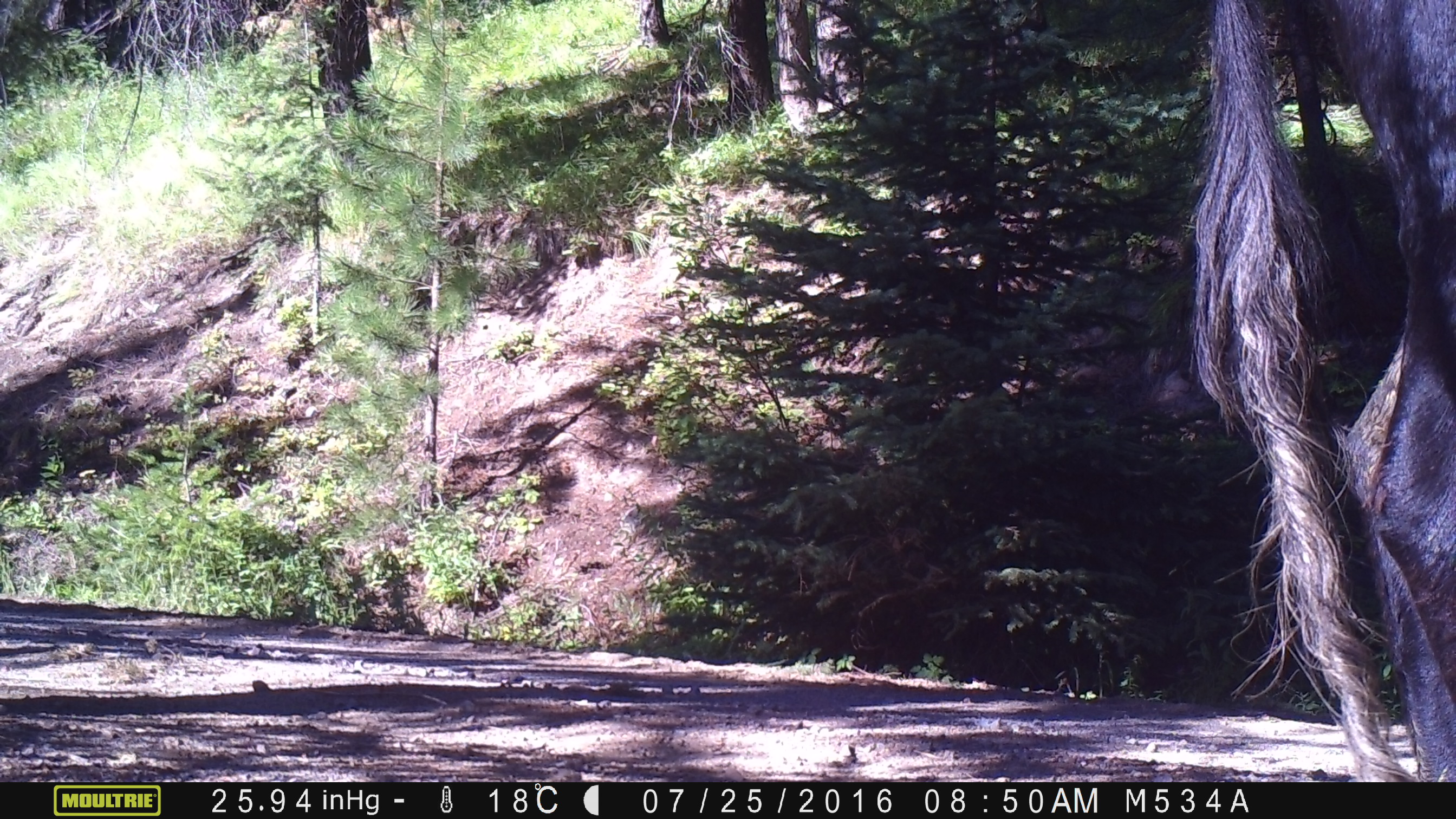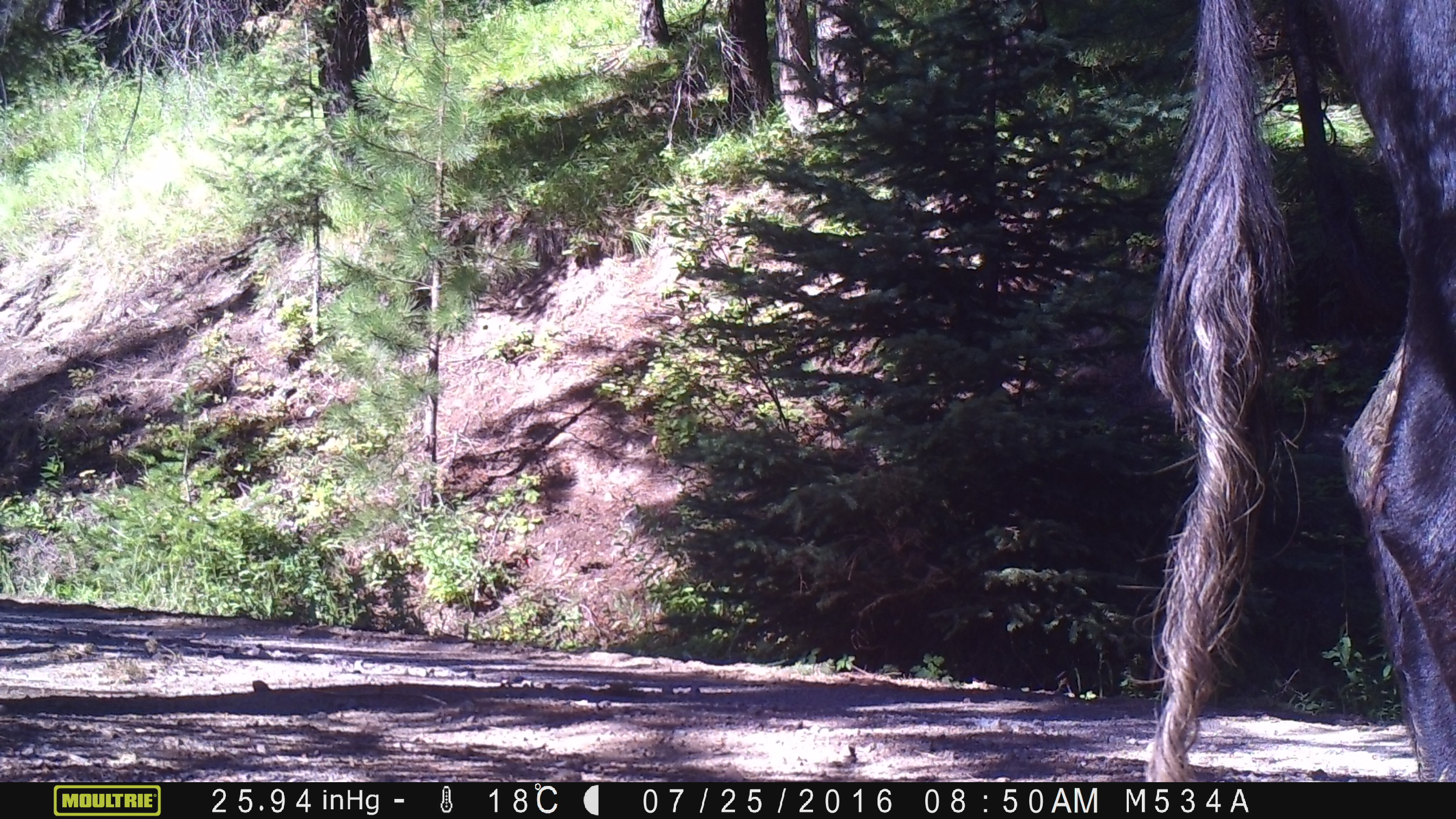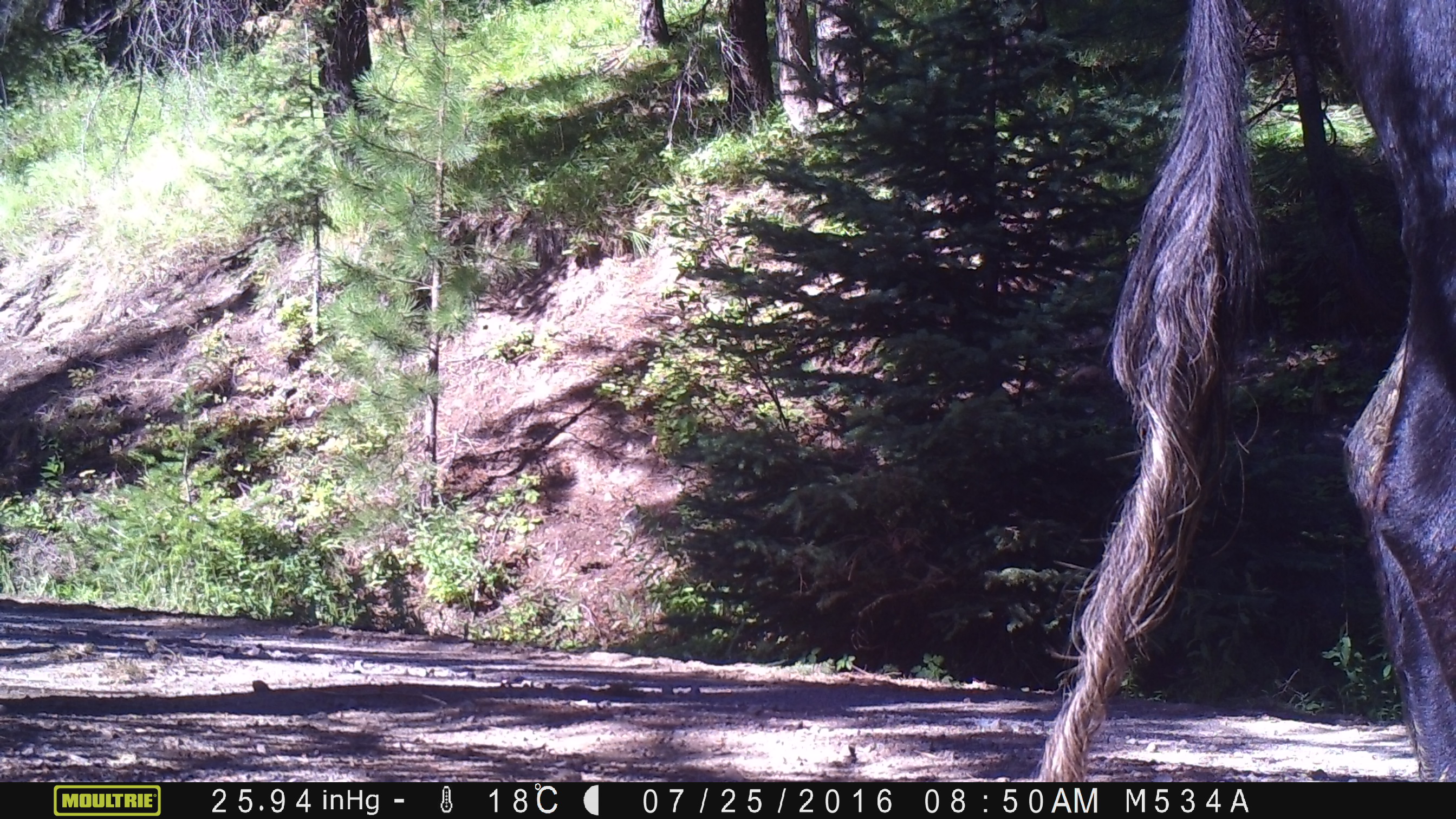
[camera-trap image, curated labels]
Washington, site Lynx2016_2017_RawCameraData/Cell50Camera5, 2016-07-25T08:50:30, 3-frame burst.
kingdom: Animalia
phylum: Chordata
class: Mammalia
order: Artiodactyla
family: Bovidae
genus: Bos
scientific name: Bos taurus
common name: domestic cattle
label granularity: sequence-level